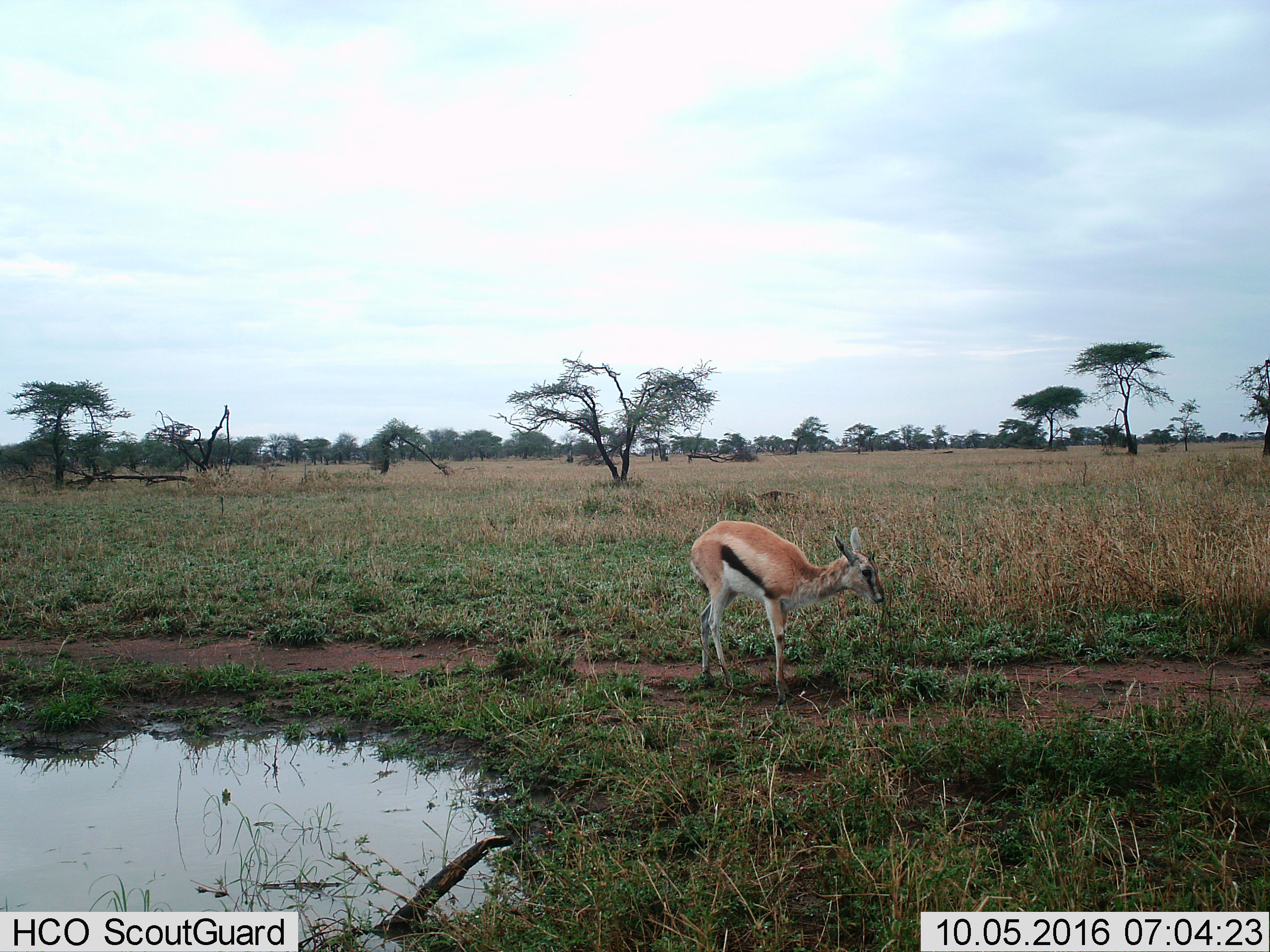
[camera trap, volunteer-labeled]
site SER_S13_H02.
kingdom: Animalia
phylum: Chordata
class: Mammalia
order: Artiodactyla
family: Bovidae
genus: Eudorcas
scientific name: Eudorcas thomsonii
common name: thomson's gazelle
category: gazellethomsons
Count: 1.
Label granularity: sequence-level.